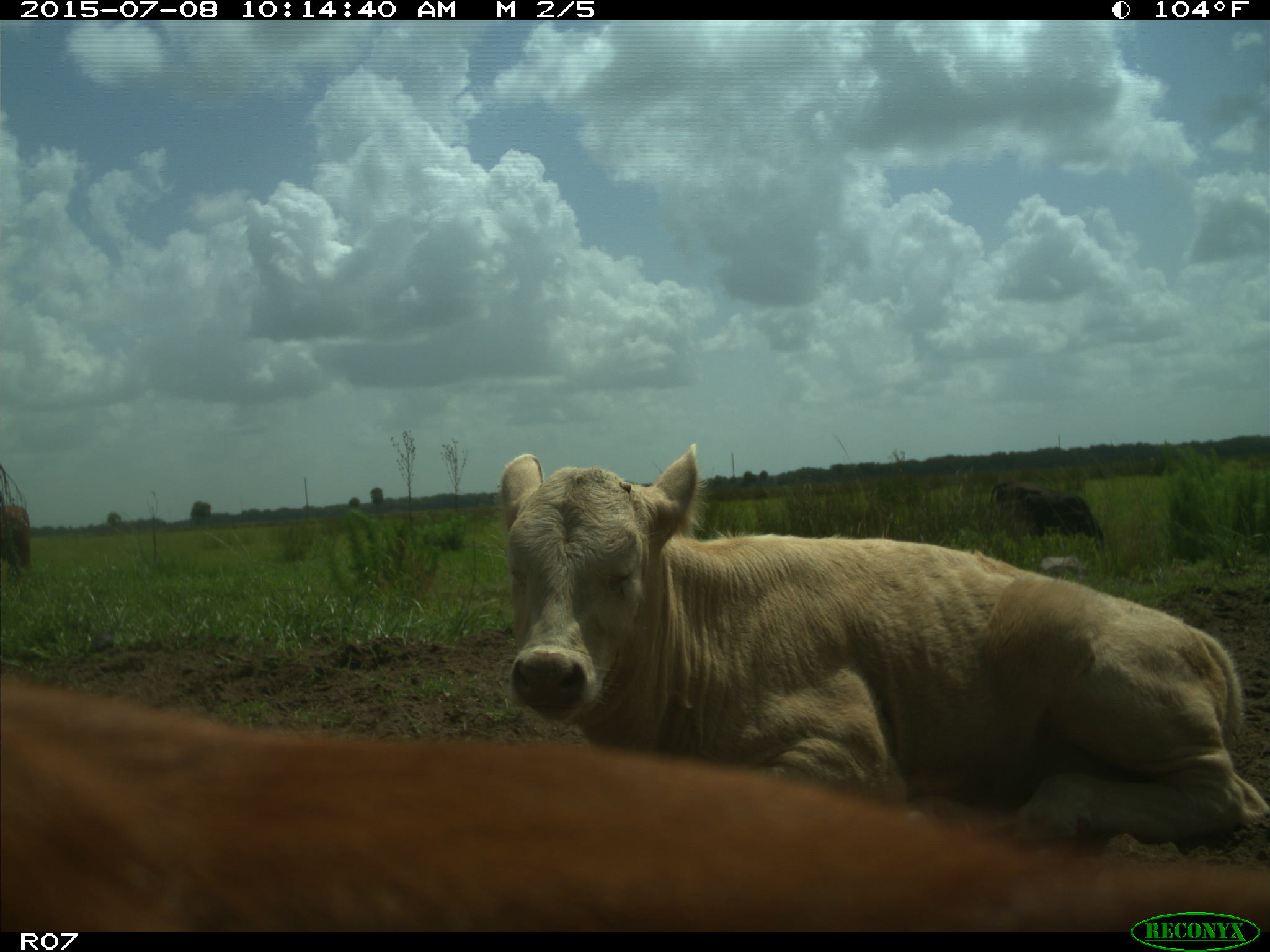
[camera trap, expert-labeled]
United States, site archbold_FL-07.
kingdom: Animalia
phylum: Chordata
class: Mammalia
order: Artiodactyla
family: Bovidae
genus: Bos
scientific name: Bos taurus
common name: domestic cow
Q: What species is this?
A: Bos taurus (domestic cow).